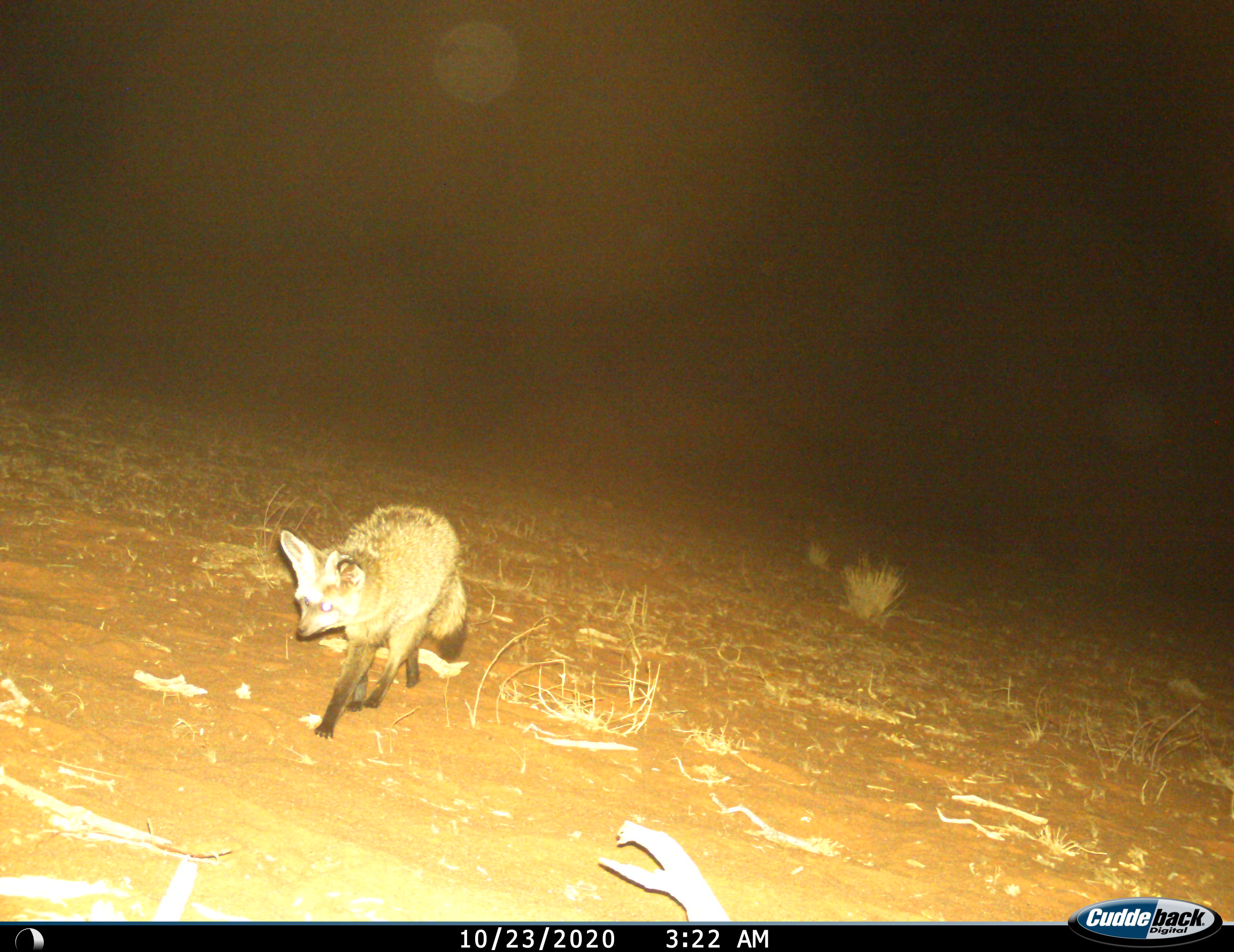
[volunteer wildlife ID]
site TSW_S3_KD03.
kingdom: Animalia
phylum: Chordata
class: Mammalia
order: Carnivora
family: Canidae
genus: Otocyon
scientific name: Otocyon megalotis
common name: bat-eared fox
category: foxbateared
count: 1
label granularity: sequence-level